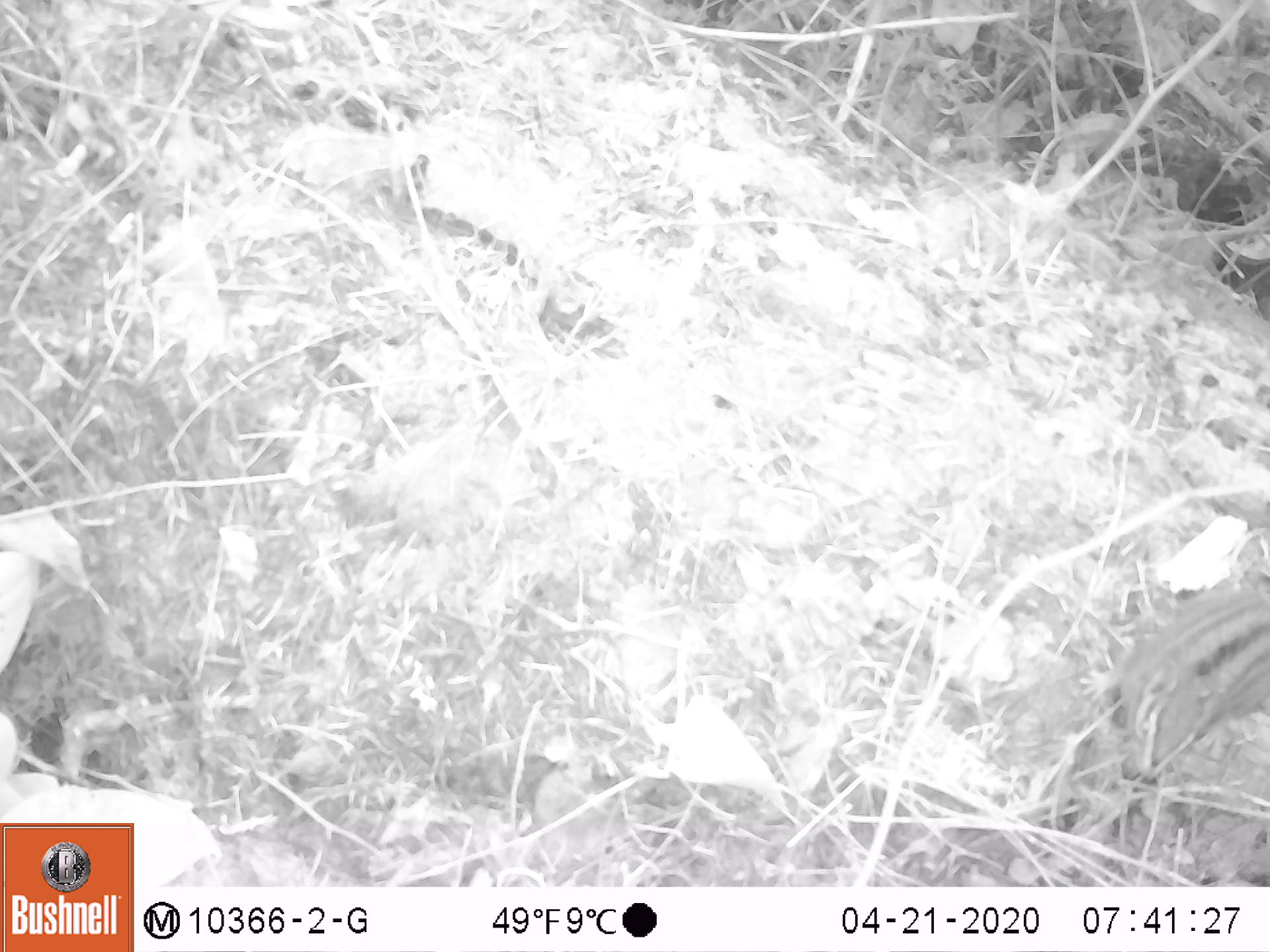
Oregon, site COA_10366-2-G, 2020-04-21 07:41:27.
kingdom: Animalia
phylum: Chordata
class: Mammalia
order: Rodentia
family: Sciuridae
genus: Neotamias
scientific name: Neotamias townsendii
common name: townsend's chipmunk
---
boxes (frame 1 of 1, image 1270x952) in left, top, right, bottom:
townsend's chipmunk: 1068, 569, 1266, 794